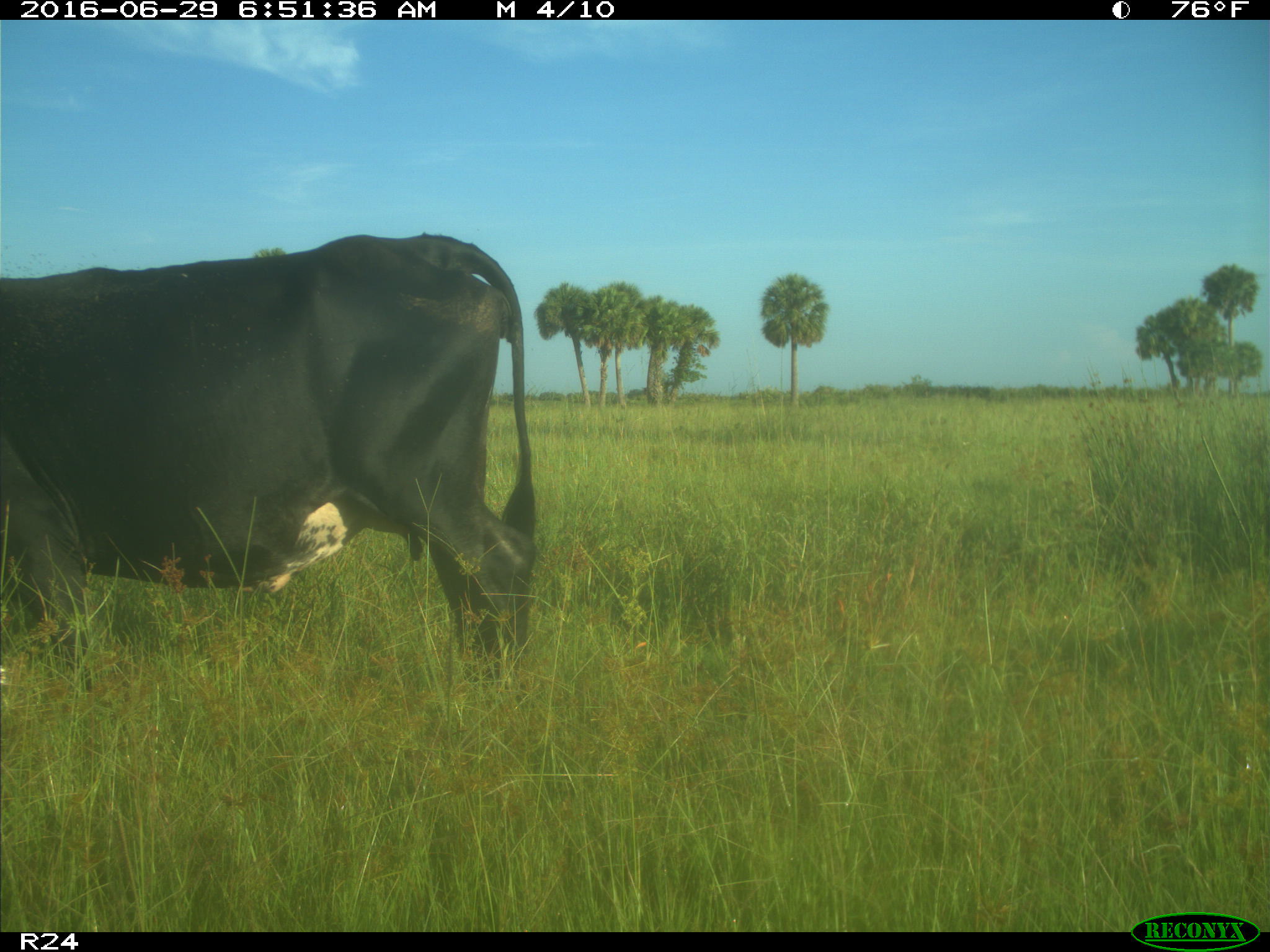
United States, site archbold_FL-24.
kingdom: Animalia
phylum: Chordata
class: Mammalia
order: Artiodactyla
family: Bovidae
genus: Bos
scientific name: Bos taurus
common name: domestic cow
Bos taurus (domestic cow).